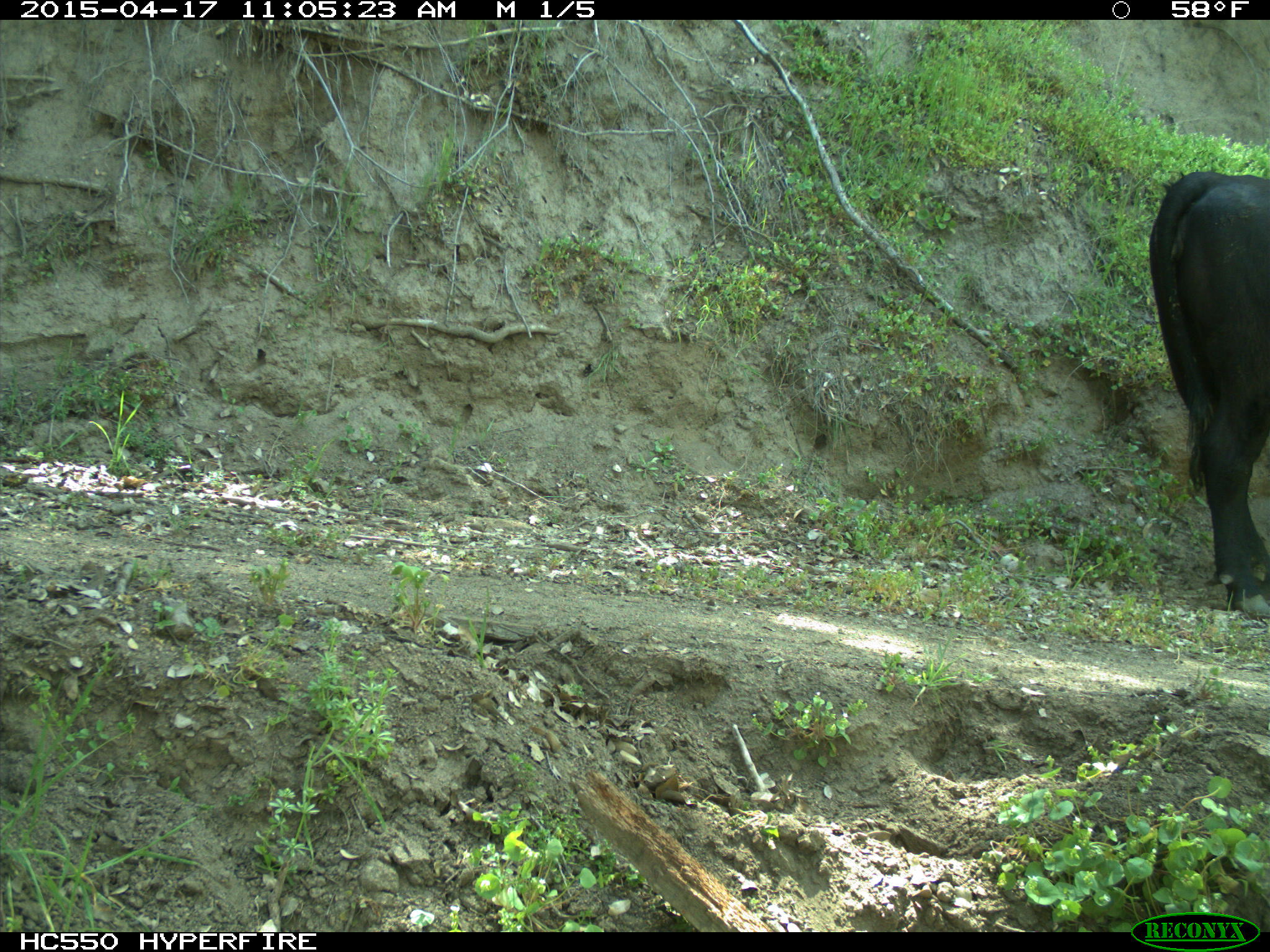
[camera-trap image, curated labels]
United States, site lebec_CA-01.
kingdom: Animalia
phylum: Chordata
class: Mammalia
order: Artiodactyla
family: Bovidae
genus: Bos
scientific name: Bos taurus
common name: domestic cow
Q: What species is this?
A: Bos taurus (domestic cow).